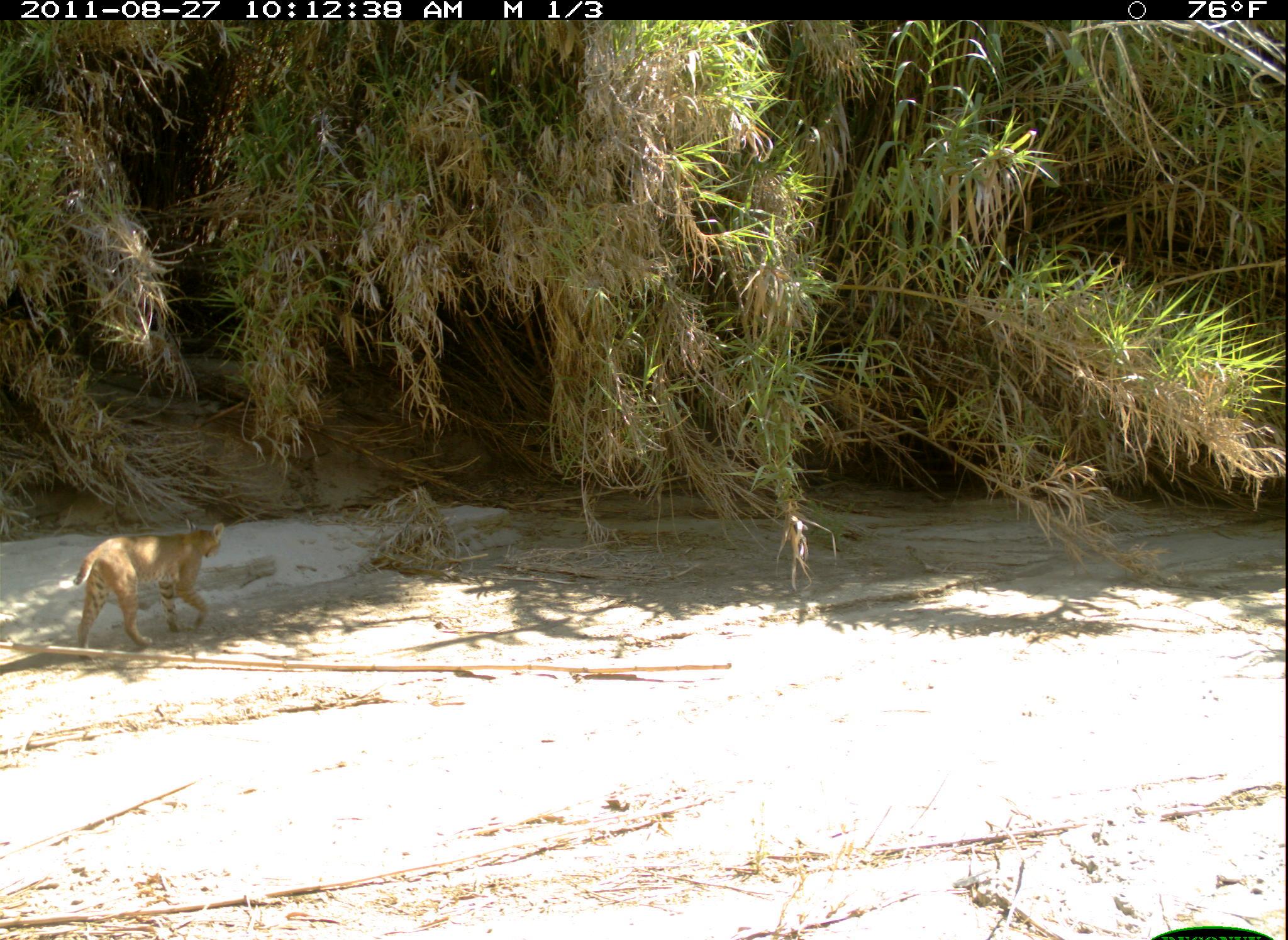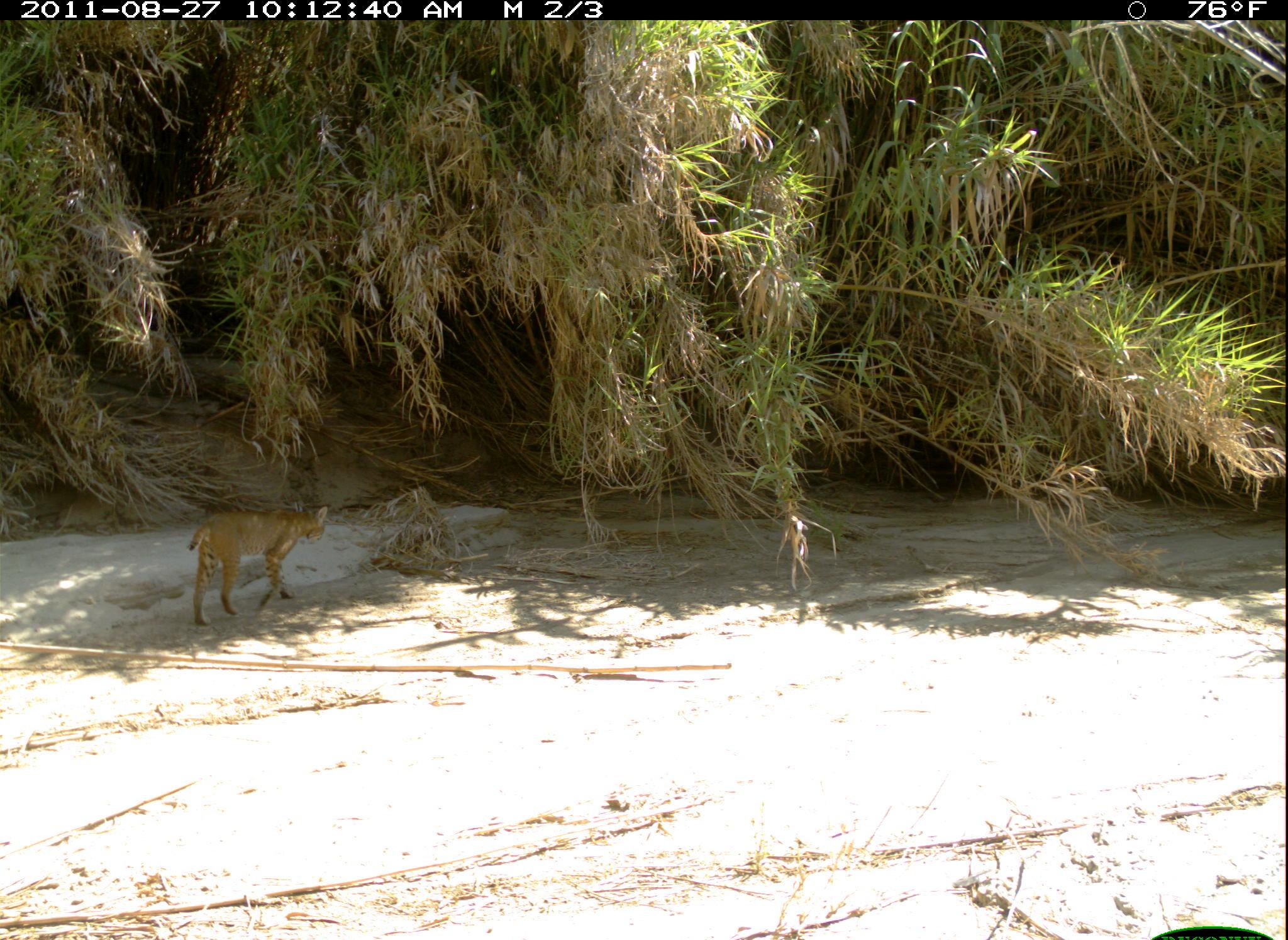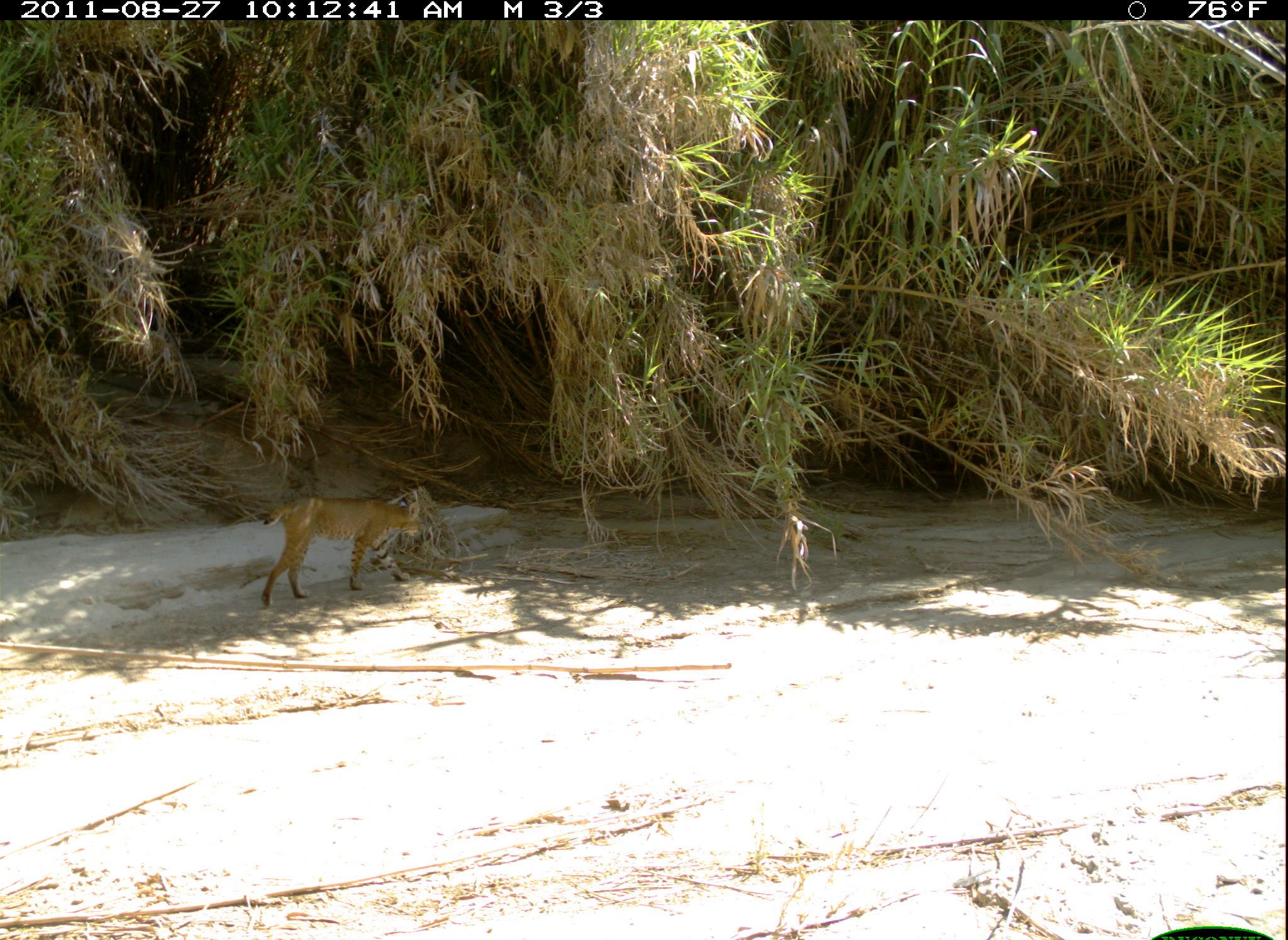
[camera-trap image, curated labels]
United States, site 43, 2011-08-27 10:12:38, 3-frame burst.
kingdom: Animalia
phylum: Chordata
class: Mammalia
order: Carnivora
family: Felidae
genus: Lynx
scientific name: Lynx rufus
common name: bobcat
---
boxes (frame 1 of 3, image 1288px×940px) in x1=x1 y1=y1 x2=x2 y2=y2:
bobcat: x1=63 y1=517 x2=229 y2=659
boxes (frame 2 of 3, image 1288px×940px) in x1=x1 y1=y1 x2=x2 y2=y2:
bobcat: x1=179 y1=493 x2=330 y2=636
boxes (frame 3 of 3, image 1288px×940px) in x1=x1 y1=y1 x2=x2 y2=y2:
bobcat: x1=248 y1=485 x2=435 y2=604